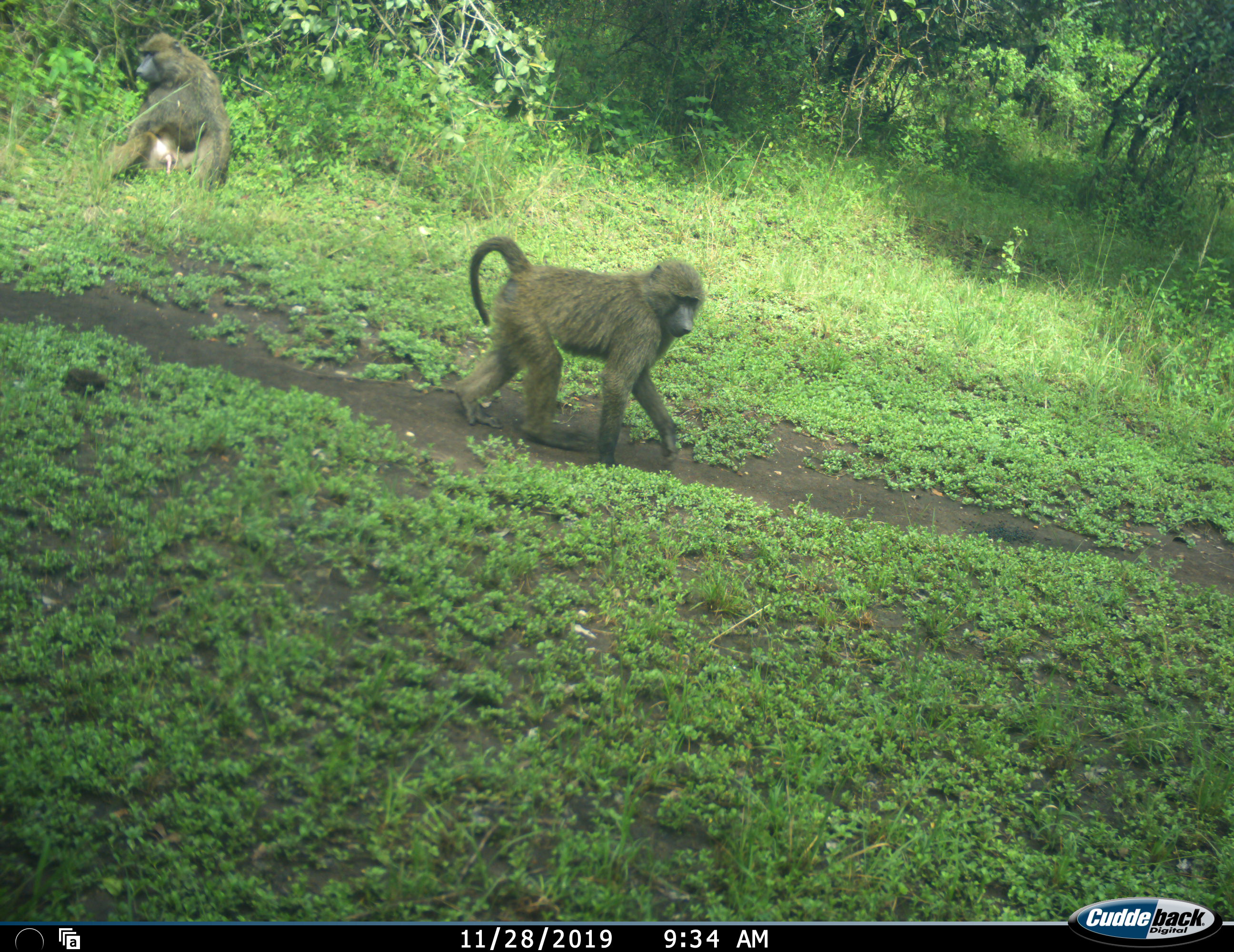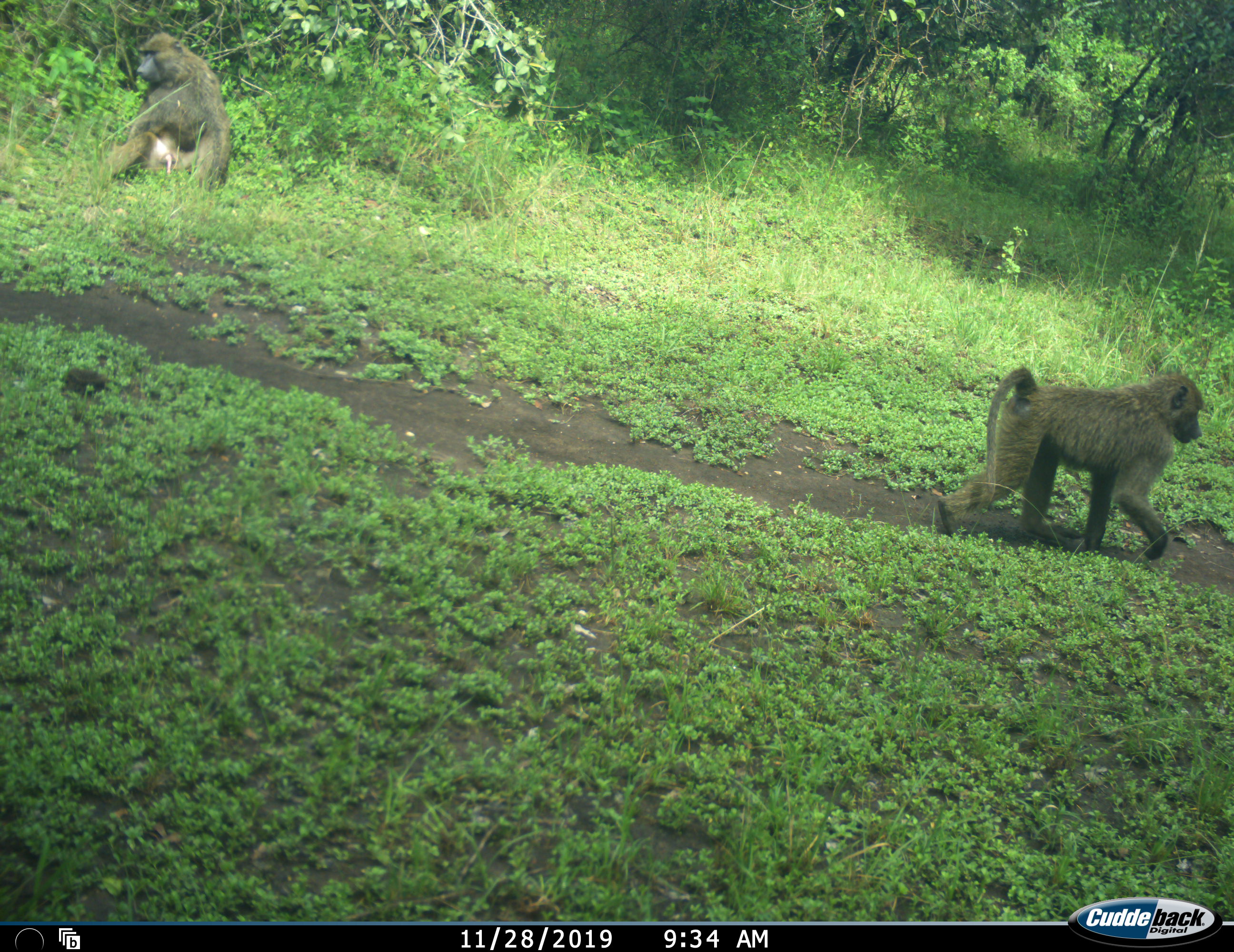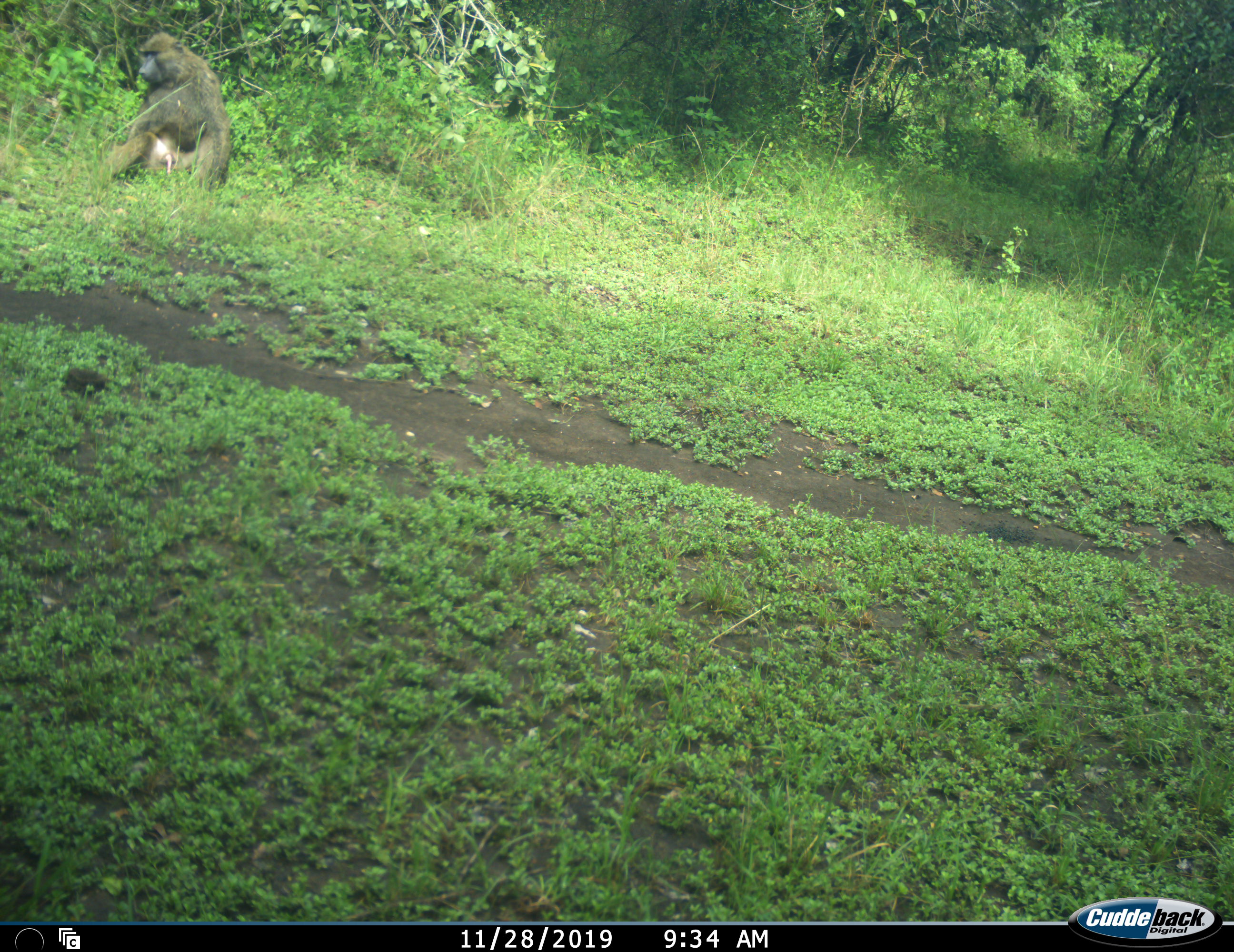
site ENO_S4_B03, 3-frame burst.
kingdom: Animalia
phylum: Chordata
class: Mammalia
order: Primates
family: Cercopithecidae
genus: Papio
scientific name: Papio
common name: baboon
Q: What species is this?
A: Baboon (Papio).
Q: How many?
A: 2.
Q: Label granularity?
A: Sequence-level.